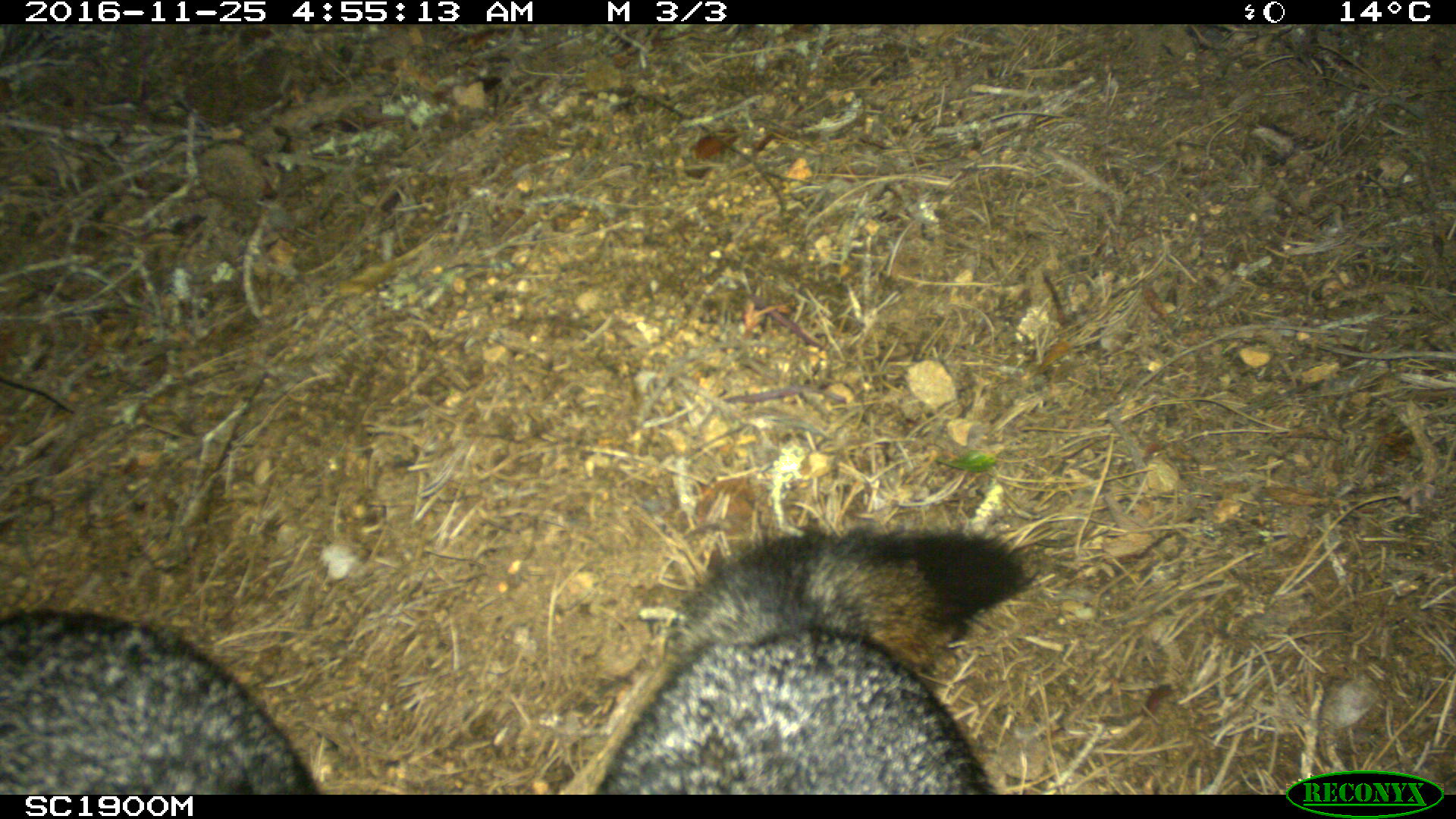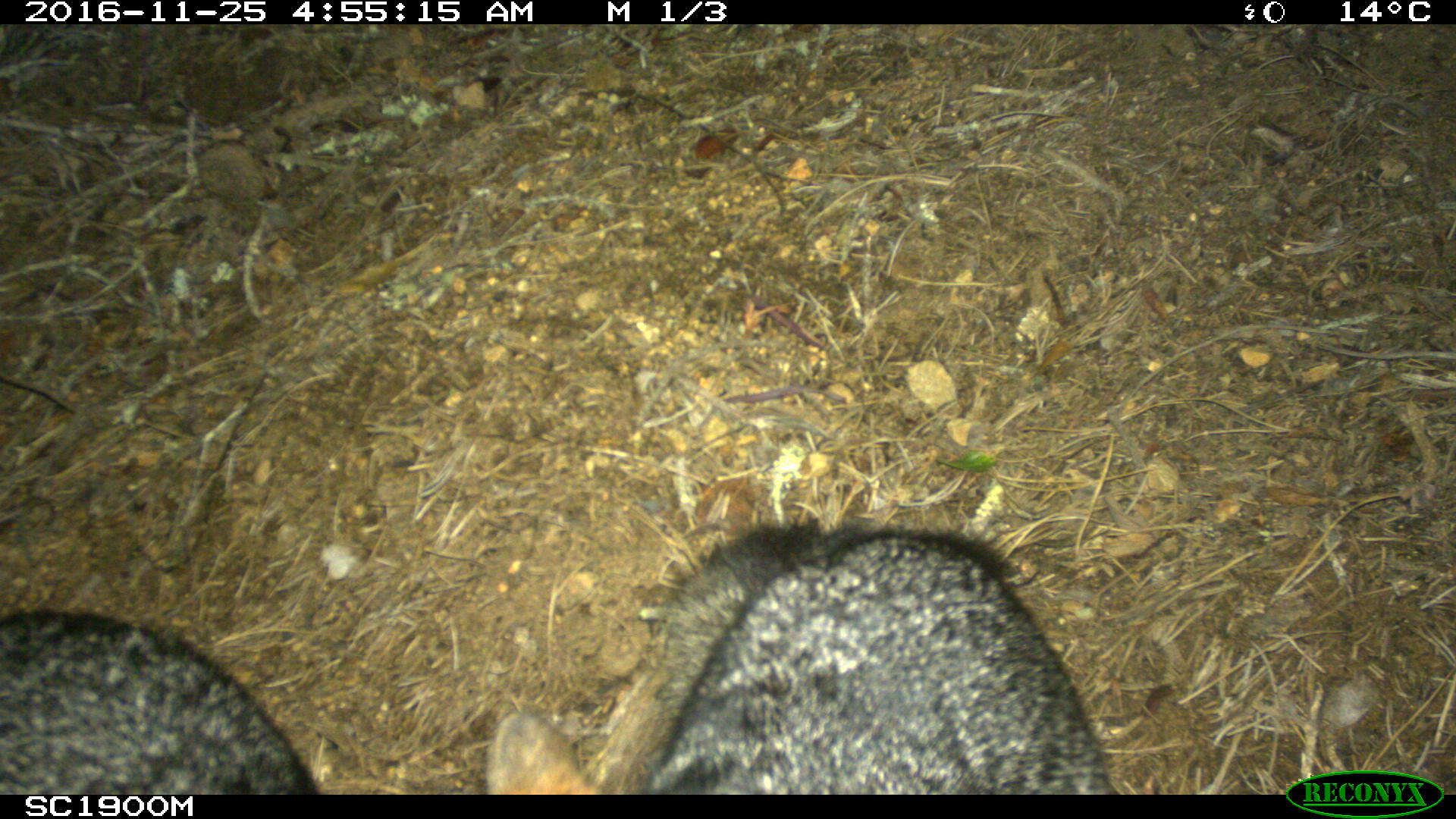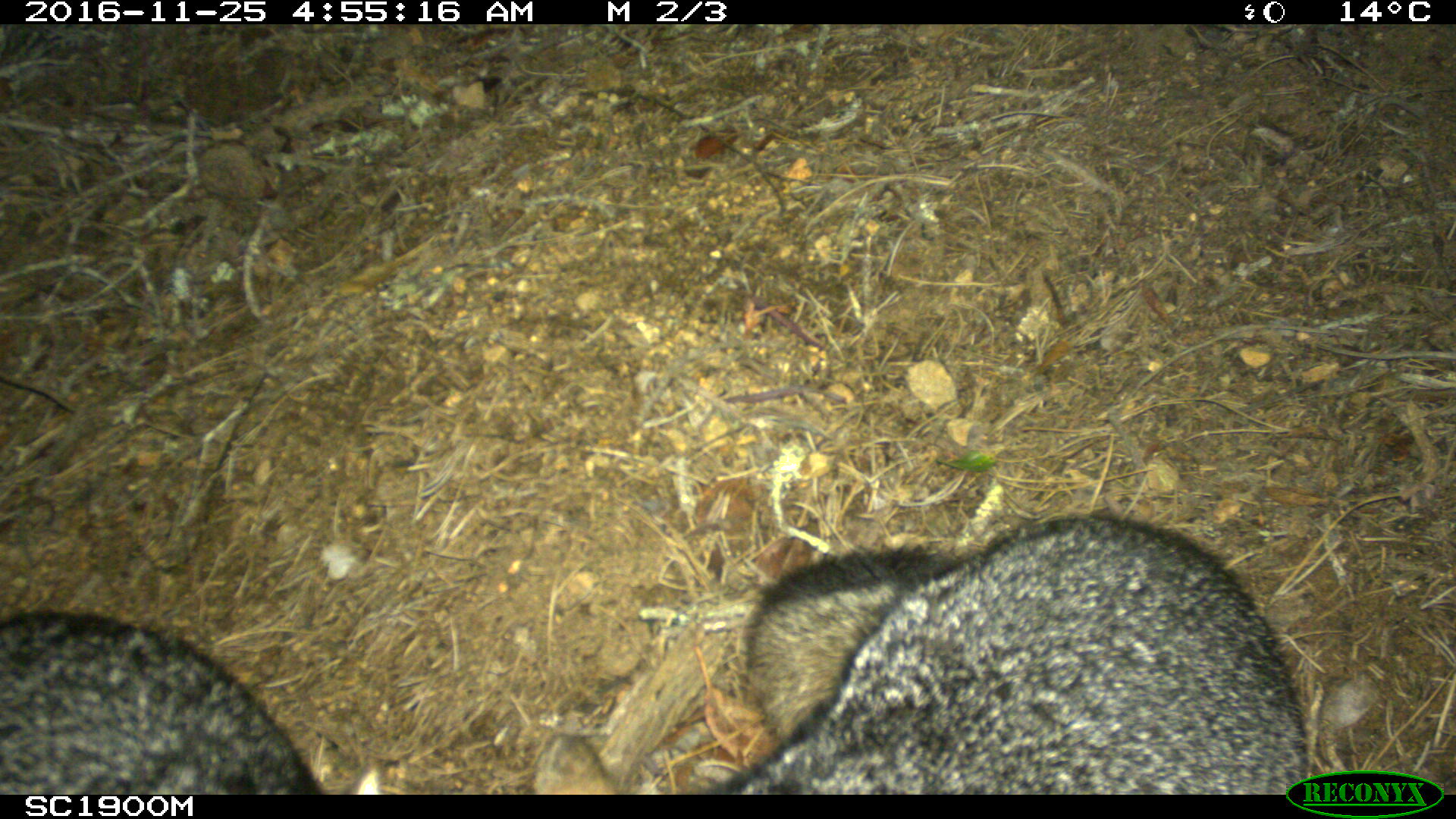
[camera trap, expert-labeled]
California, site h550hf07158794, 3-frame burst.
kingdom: Animalia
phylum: Chordata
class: Mammalia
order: Carnivora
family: Canidae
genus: Urocyon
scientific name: Urocyon littoralis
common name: island fox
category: fox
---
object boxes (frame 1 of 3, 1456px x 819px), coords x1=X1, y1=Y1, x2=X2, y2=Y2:
fox: x1=595, y1=531, x2=1034, y2=795; x1=0, y1=610, x2=318, y2=796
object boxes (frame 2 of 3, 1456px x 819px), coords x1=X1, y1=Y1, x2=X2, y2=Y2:
fox: x1=485, y1=529, x2=1112, y2=795; x1=0, y1=610, x2=318, y2=796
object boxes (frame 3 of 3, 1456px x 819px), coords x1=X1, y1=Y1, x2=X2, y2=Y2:
fox: x1=531, y1=518, x2=1311, y2=795; x1=0, y1=610, x2=318, y2=796